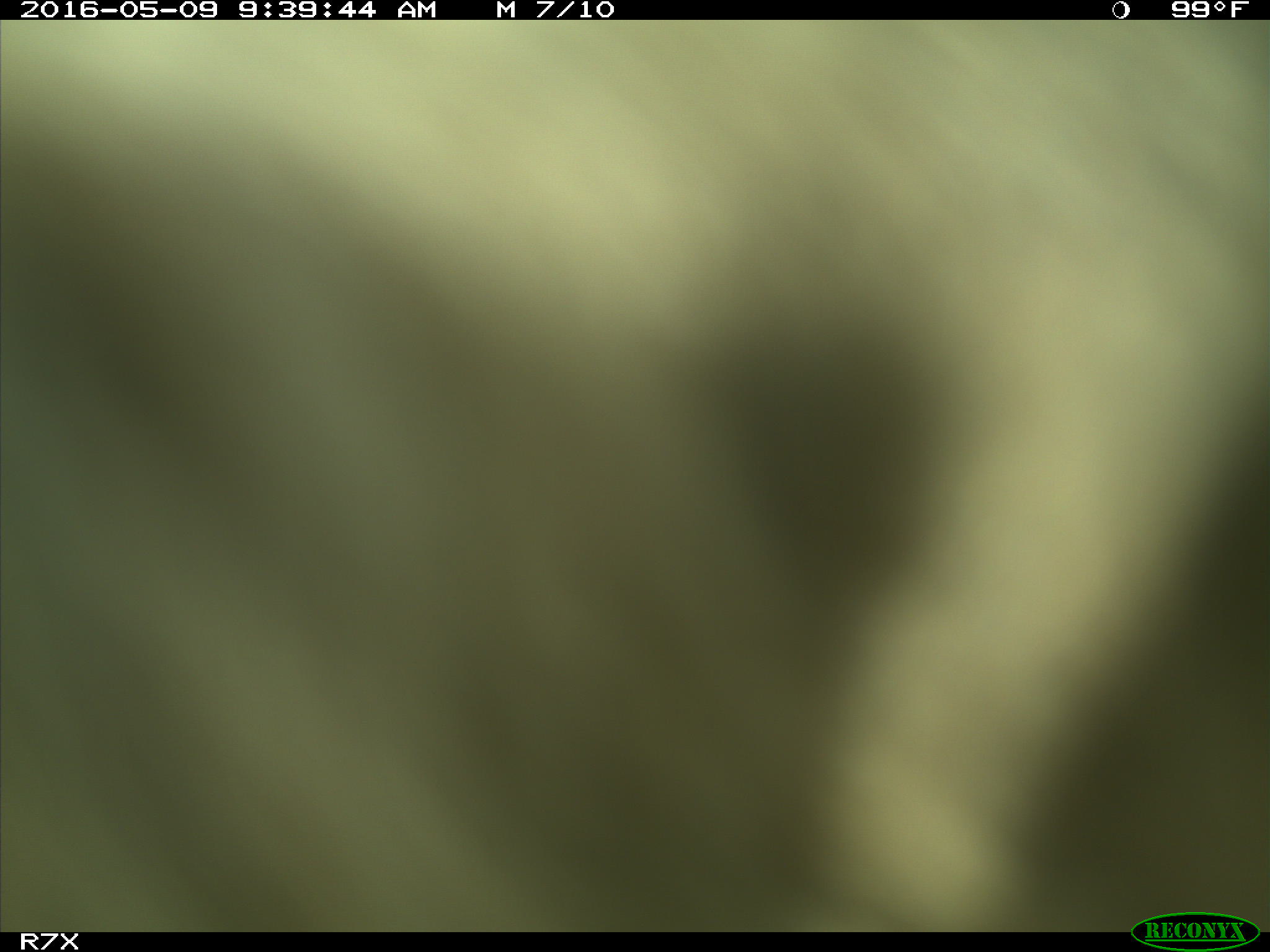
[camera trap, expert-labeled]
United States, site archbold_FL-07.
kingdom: Animalia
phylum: Chordata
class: Mammalia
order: Artiodactyla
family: Bovidae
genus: Bos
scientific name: Bos taurus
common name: domestic cow